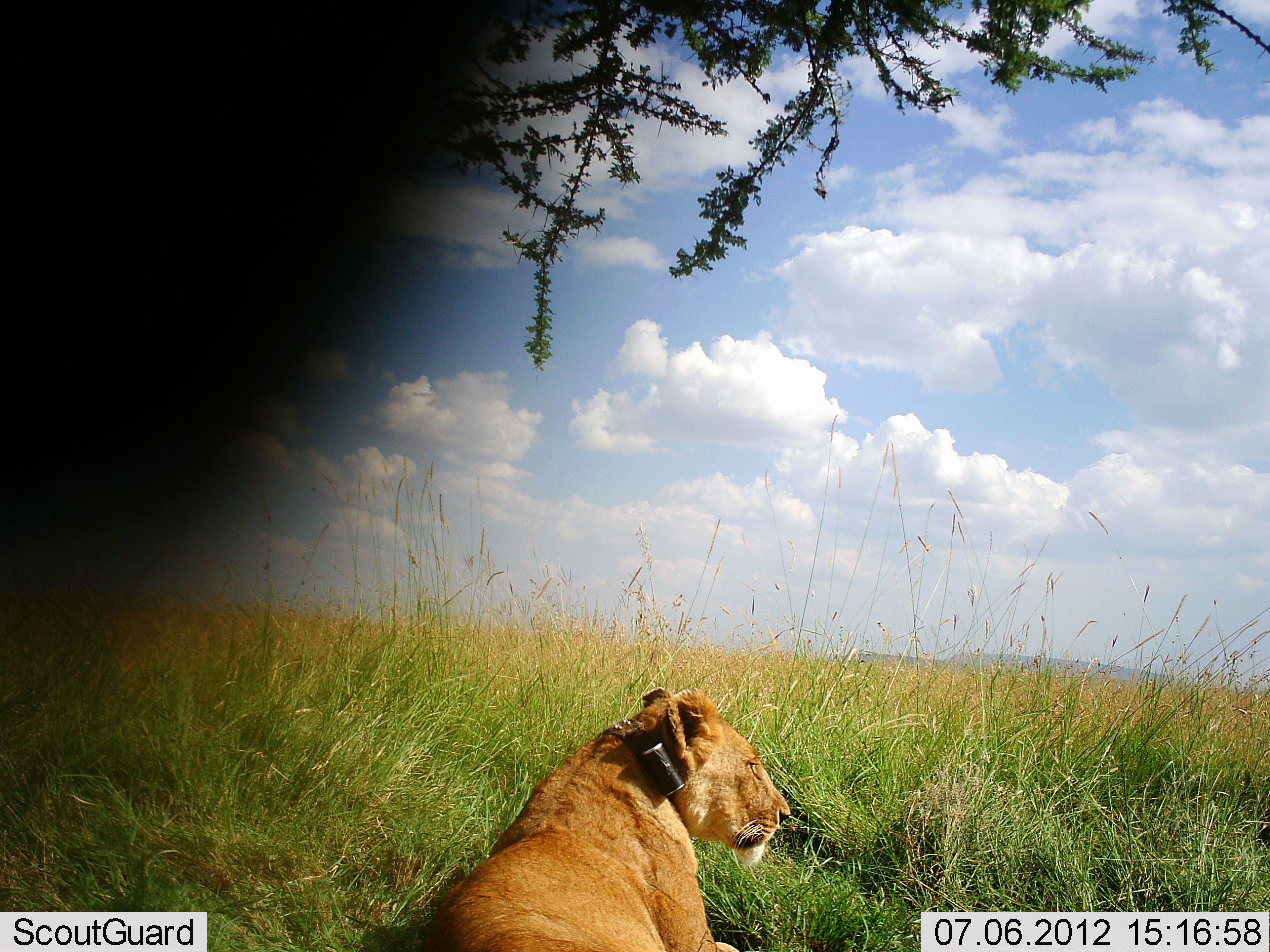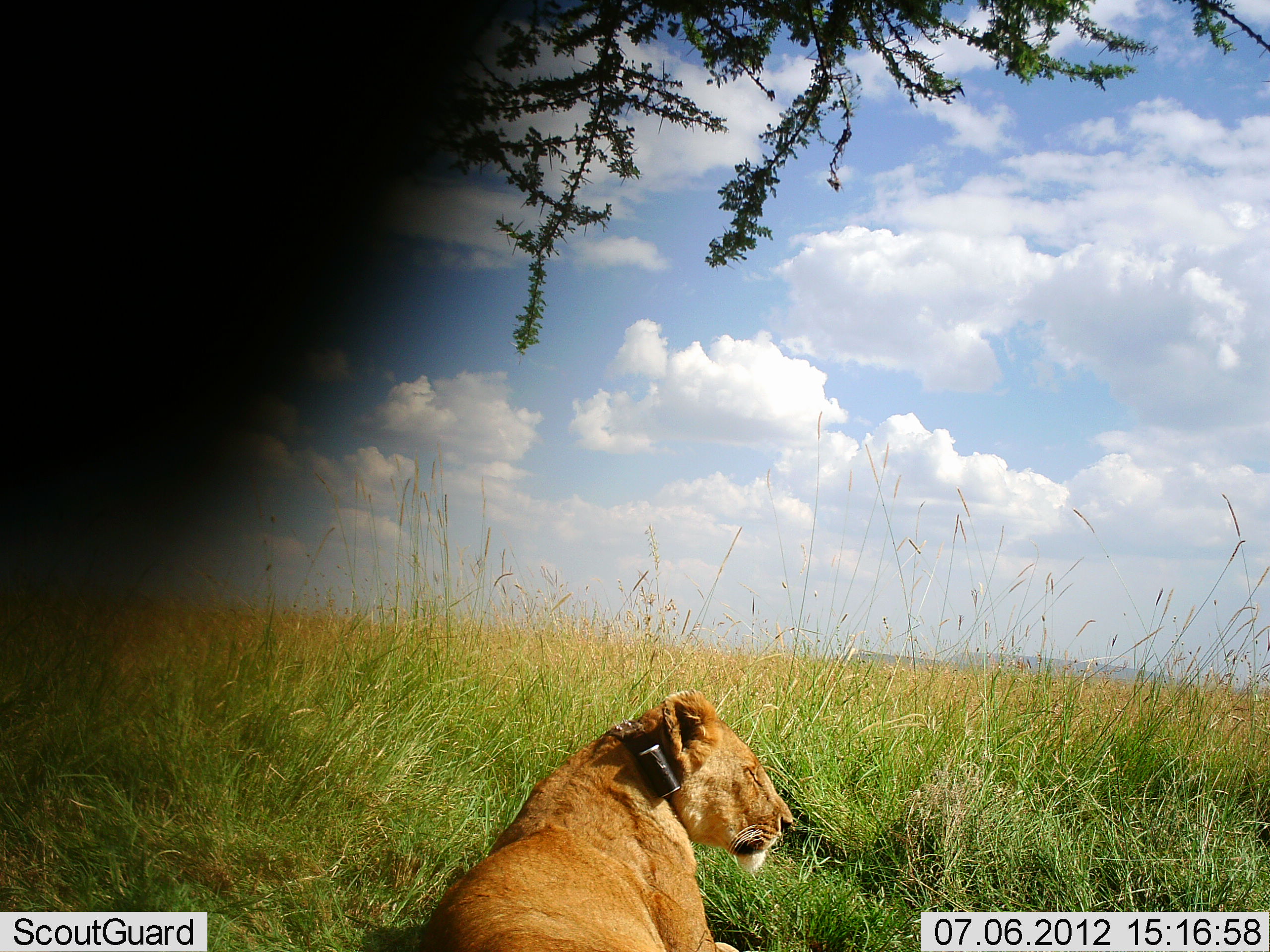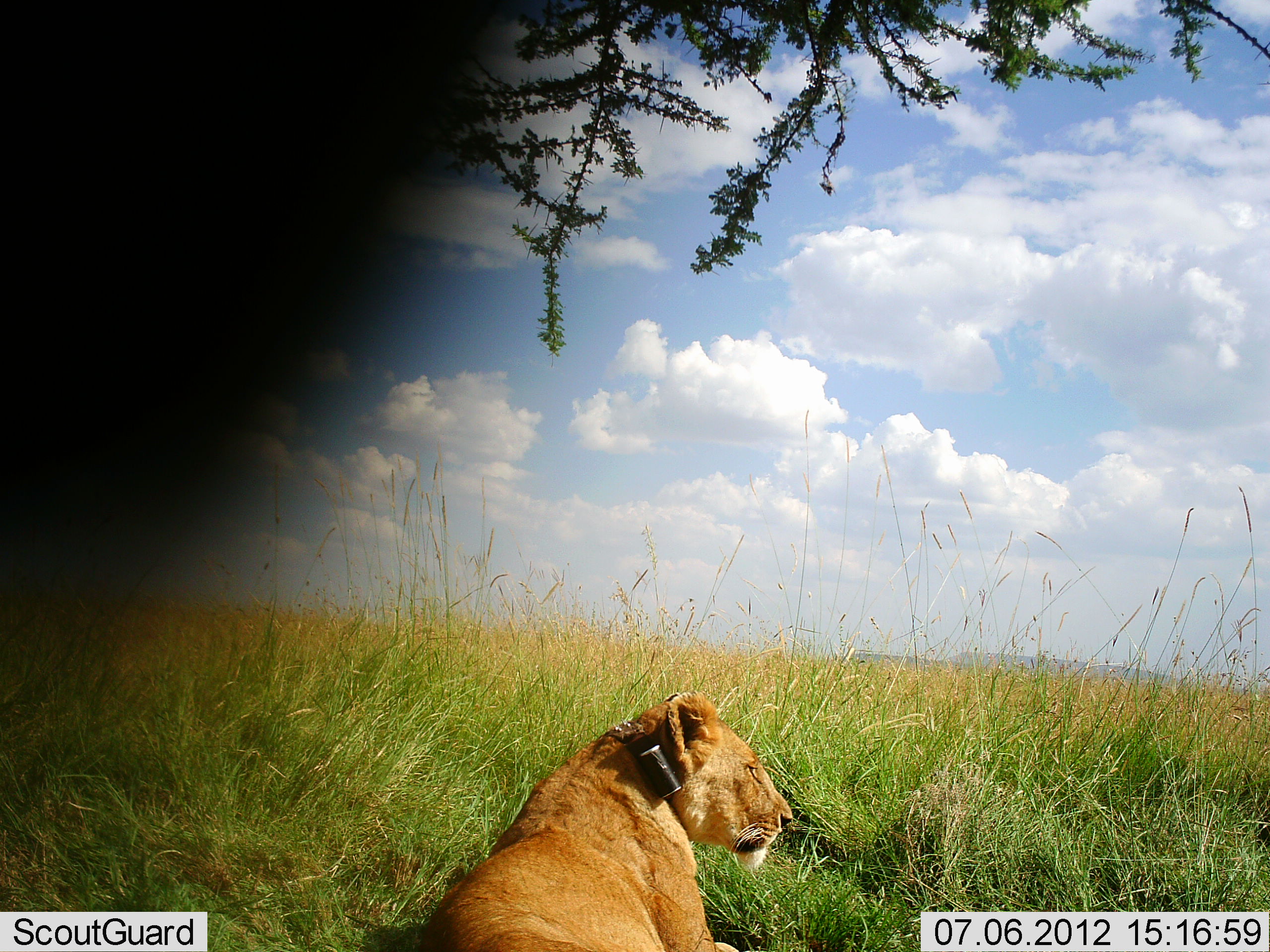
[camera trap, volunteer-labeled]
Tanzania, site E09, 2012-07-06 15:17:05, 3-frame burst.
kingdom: Animalia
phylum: Chordata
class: Mammalia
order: Carnivora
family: Felidae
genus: Panthera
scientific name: Panthera leo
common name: lion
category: lionfemale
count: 1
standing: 10%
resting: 90%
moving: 0%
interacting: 0%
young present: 0%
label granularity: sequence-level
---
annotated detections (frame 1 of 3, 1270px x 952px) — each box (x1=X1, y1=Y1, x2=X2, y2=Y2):
animal: (x1=427, y1=686, x2=790, y2=952)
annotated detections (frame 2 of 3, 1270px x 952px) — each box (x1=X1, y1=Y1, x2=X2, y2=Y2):
animal: (x1=418, y1=691, x2=794, y2=952)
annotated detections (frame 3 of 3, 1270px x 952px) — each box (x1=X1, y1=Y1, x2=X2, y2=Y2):
animal: (x1=422, y1=690, x2=797, y2=952)